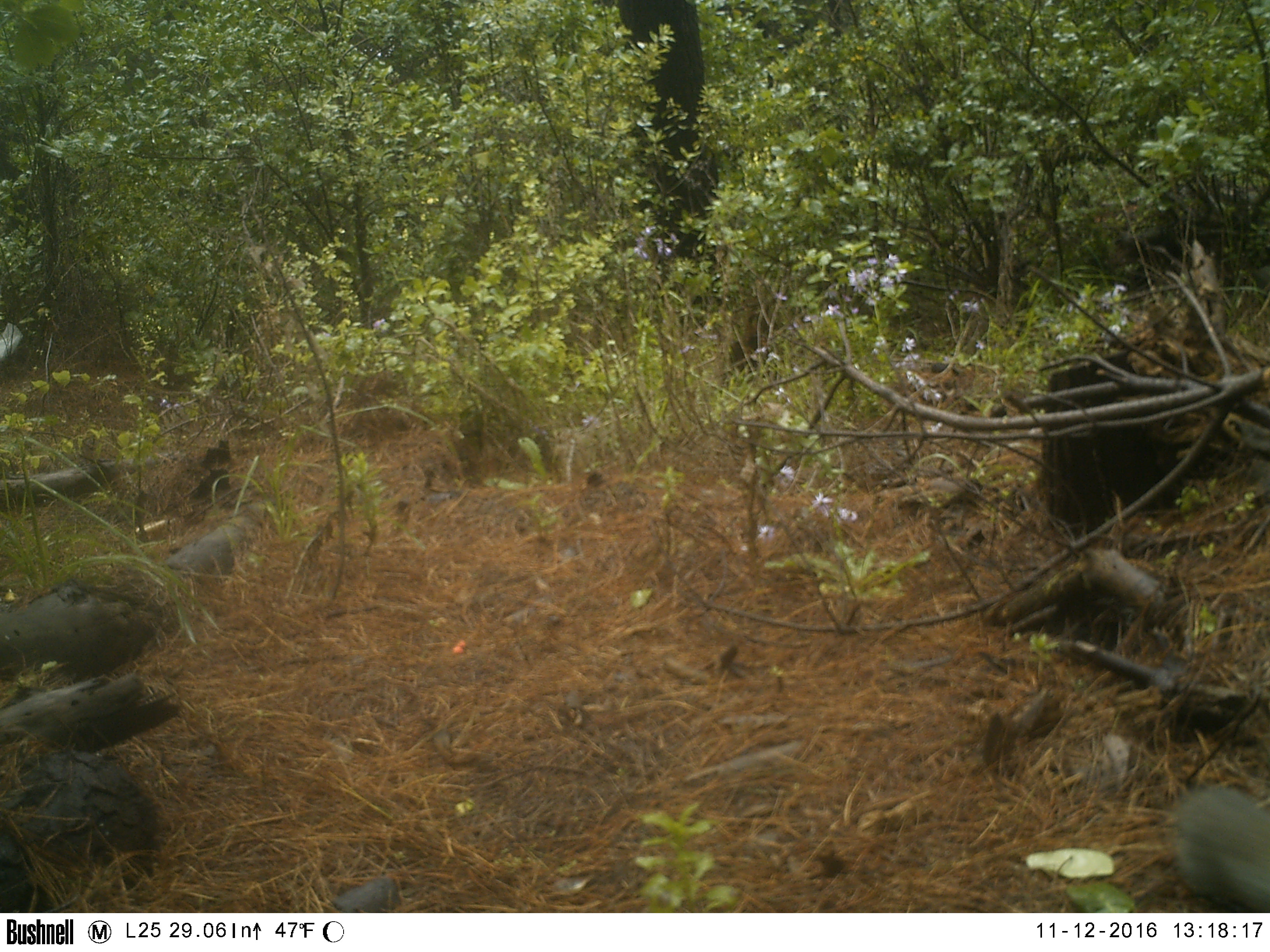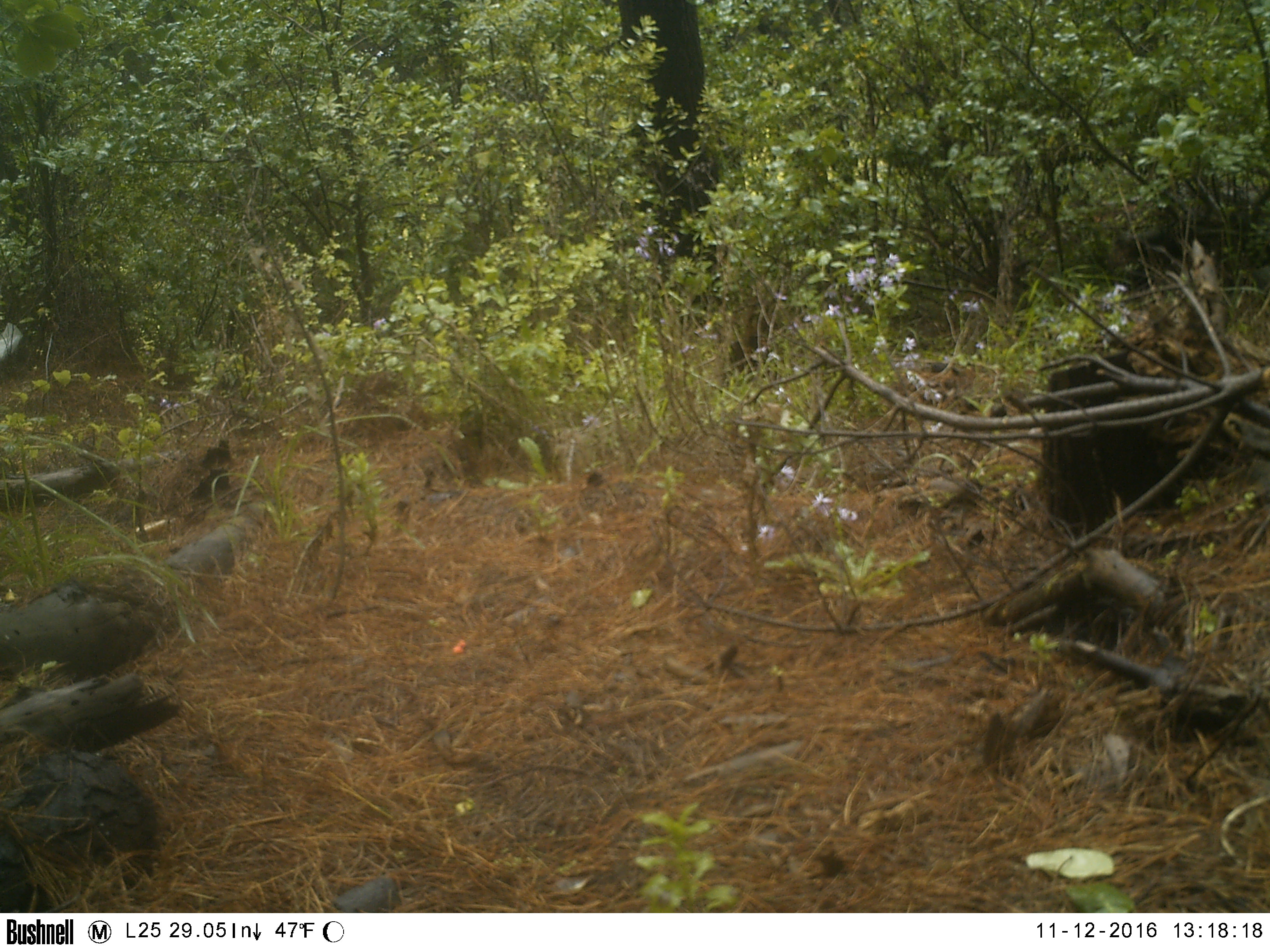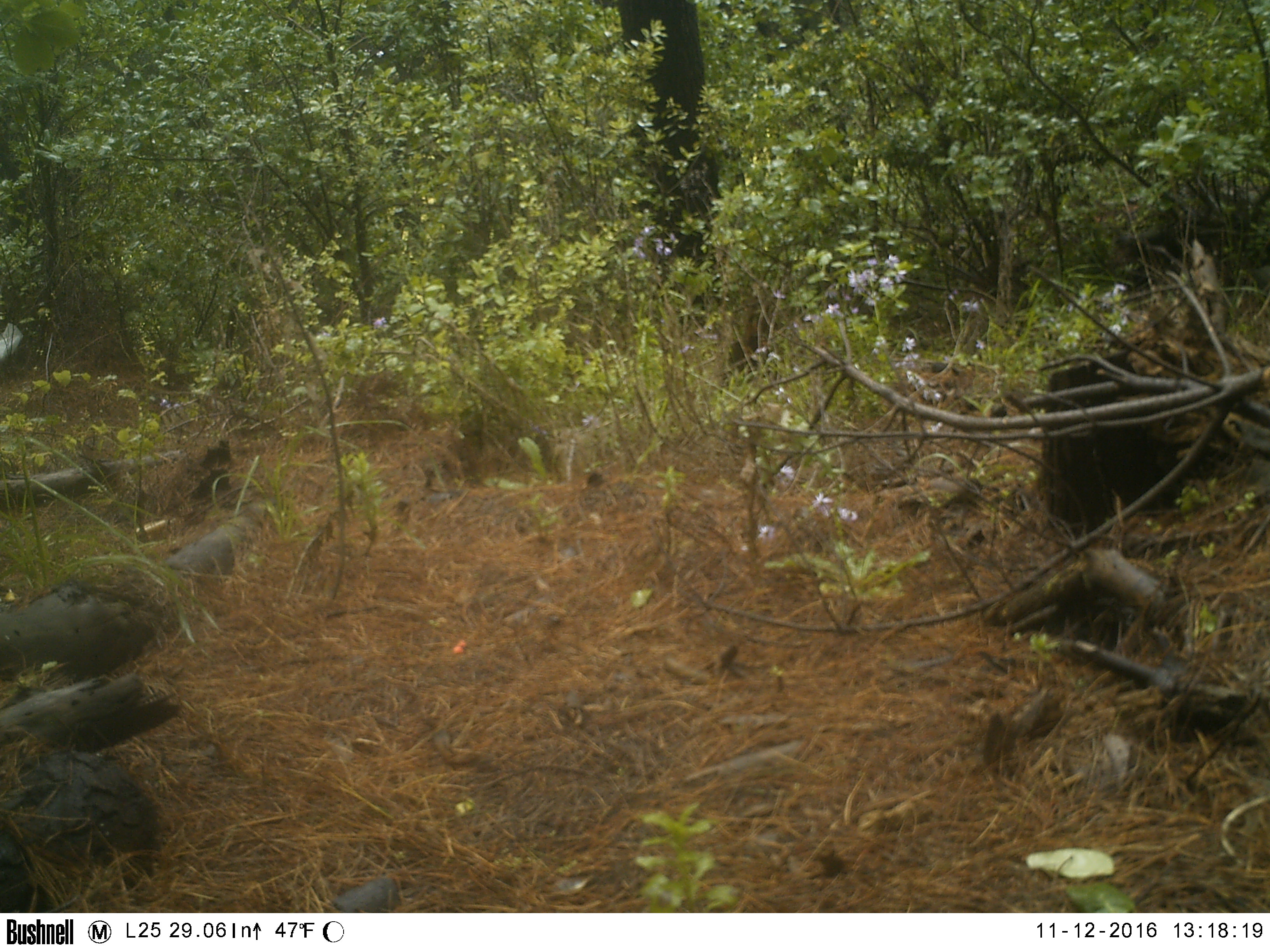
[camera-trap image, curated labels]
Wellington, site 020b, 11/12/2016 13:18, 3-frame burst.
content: unidentified animal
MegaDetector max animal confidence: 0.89